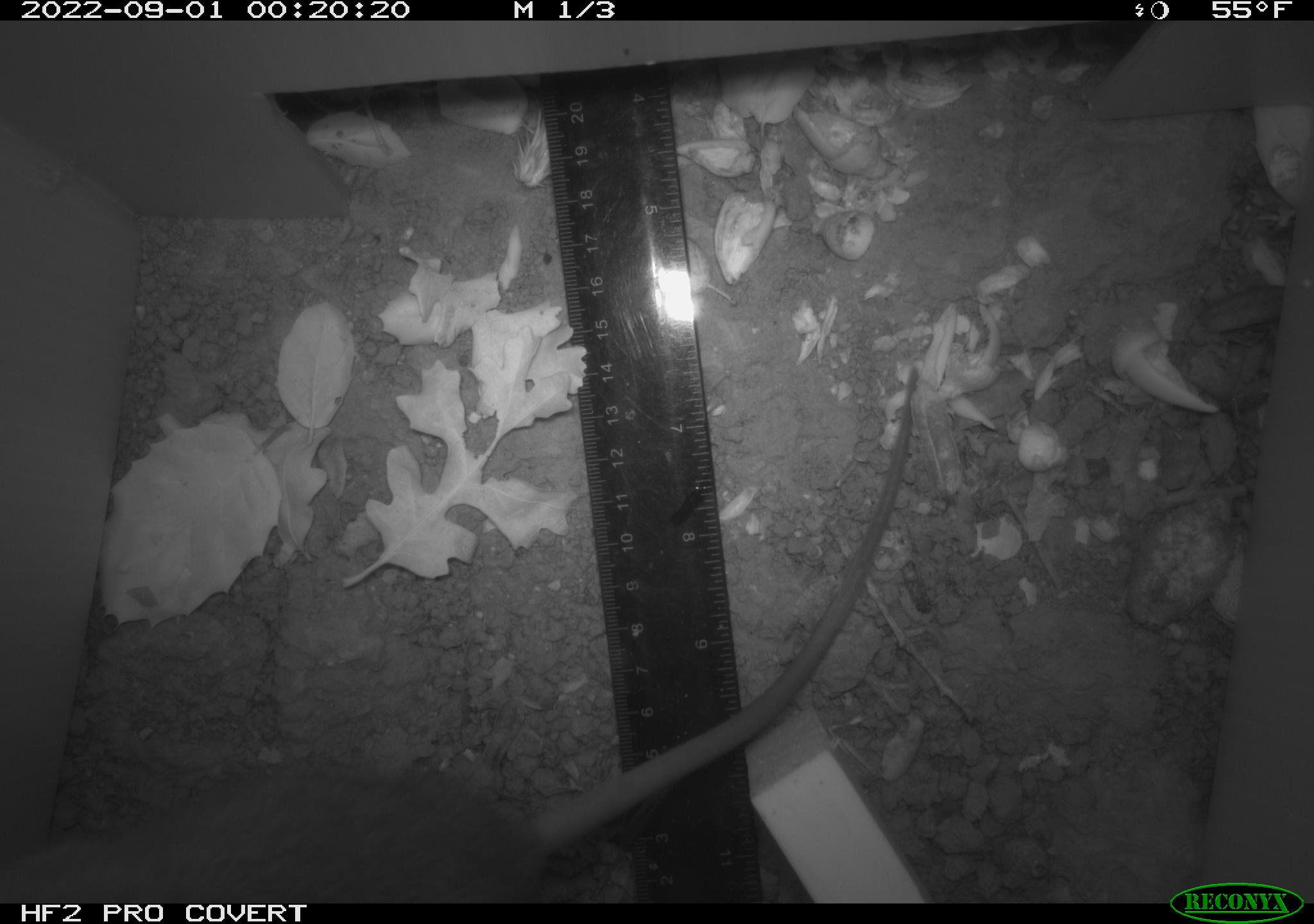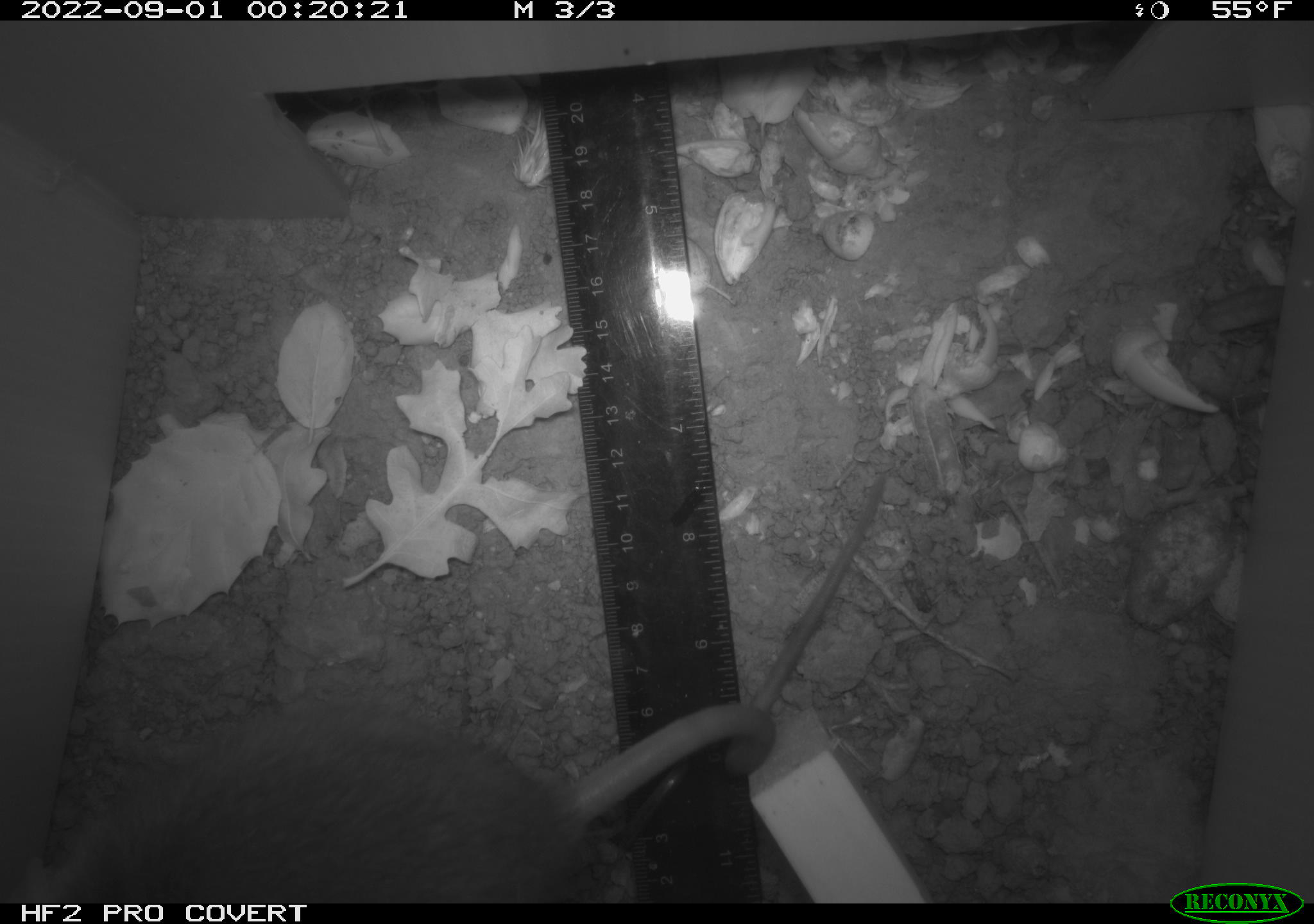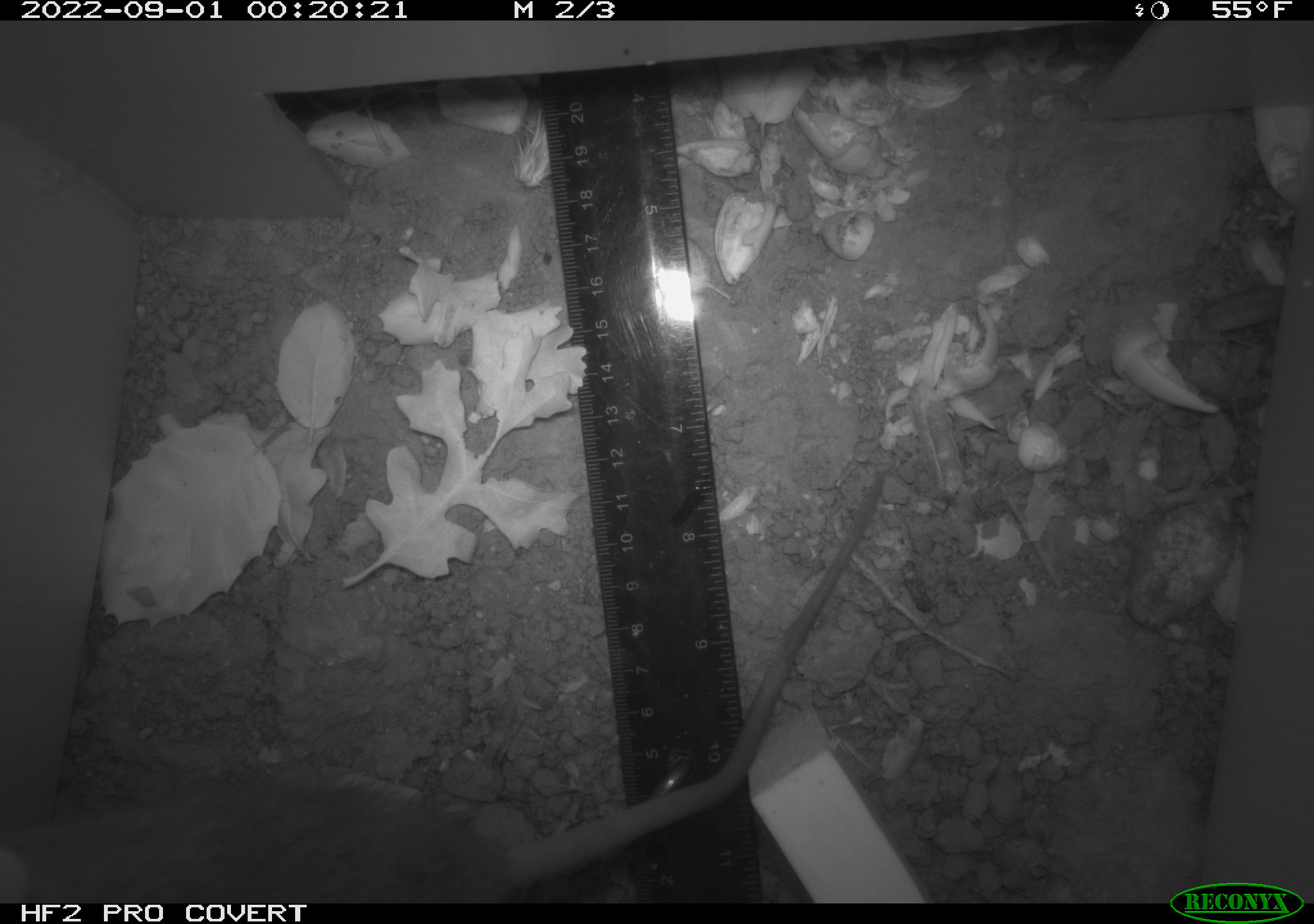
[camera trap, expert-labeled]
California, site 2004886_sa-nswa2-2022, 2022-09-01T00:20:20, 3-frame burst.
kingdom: Animalia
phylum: Chordata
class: Mammalia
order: Rodentia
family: Muridae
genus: Rattus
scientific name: Rattus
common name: rat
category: rattus species